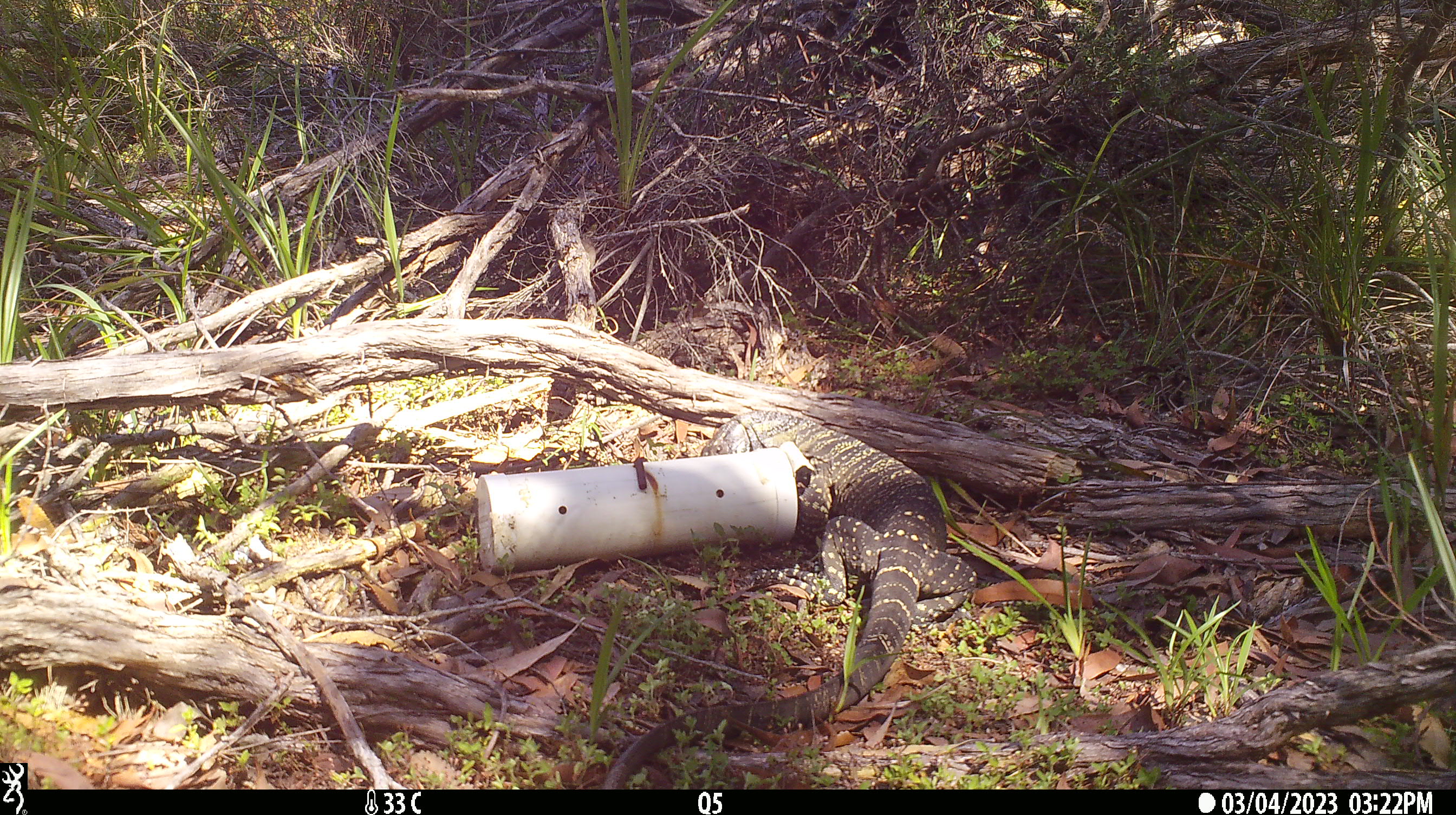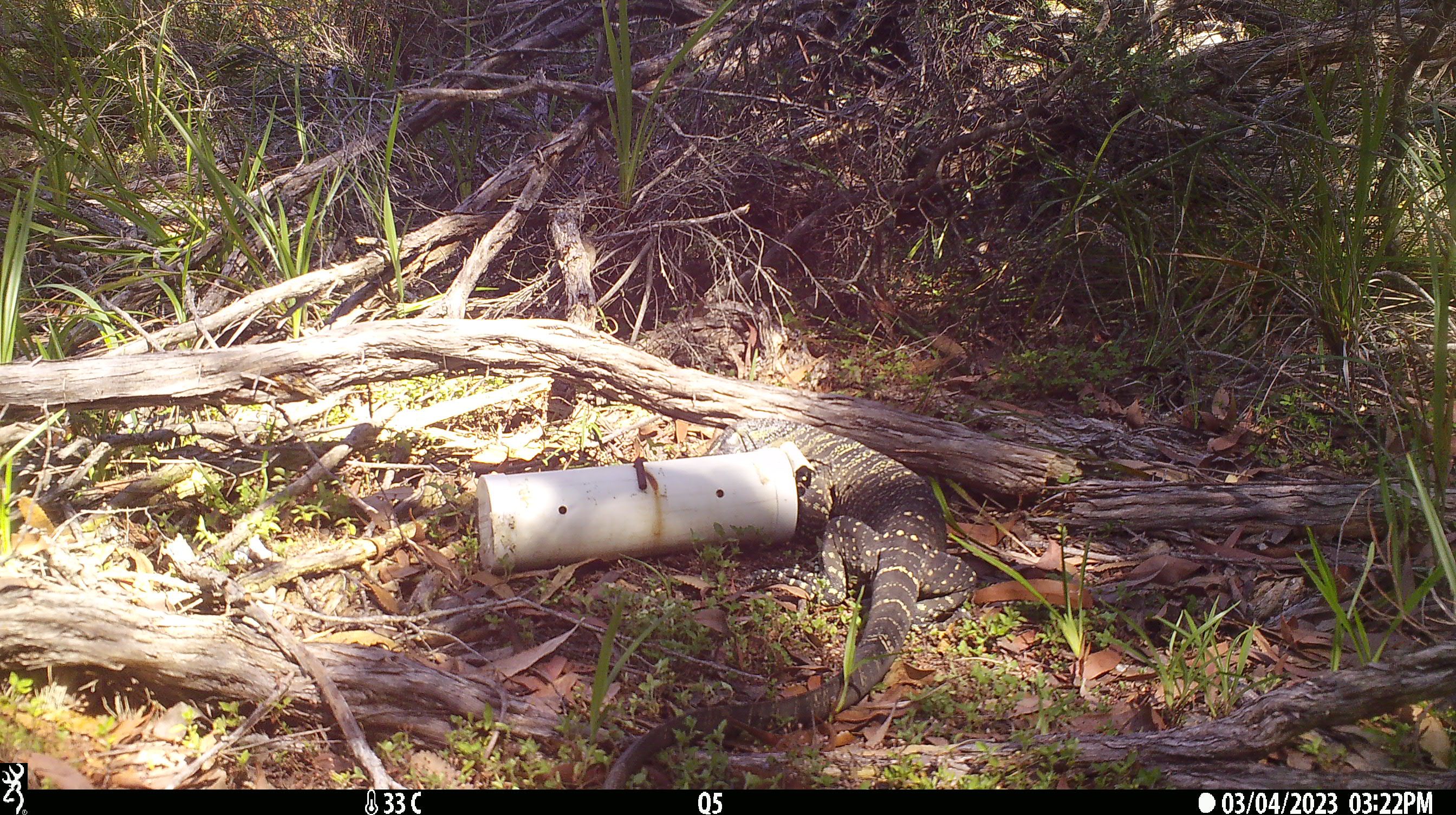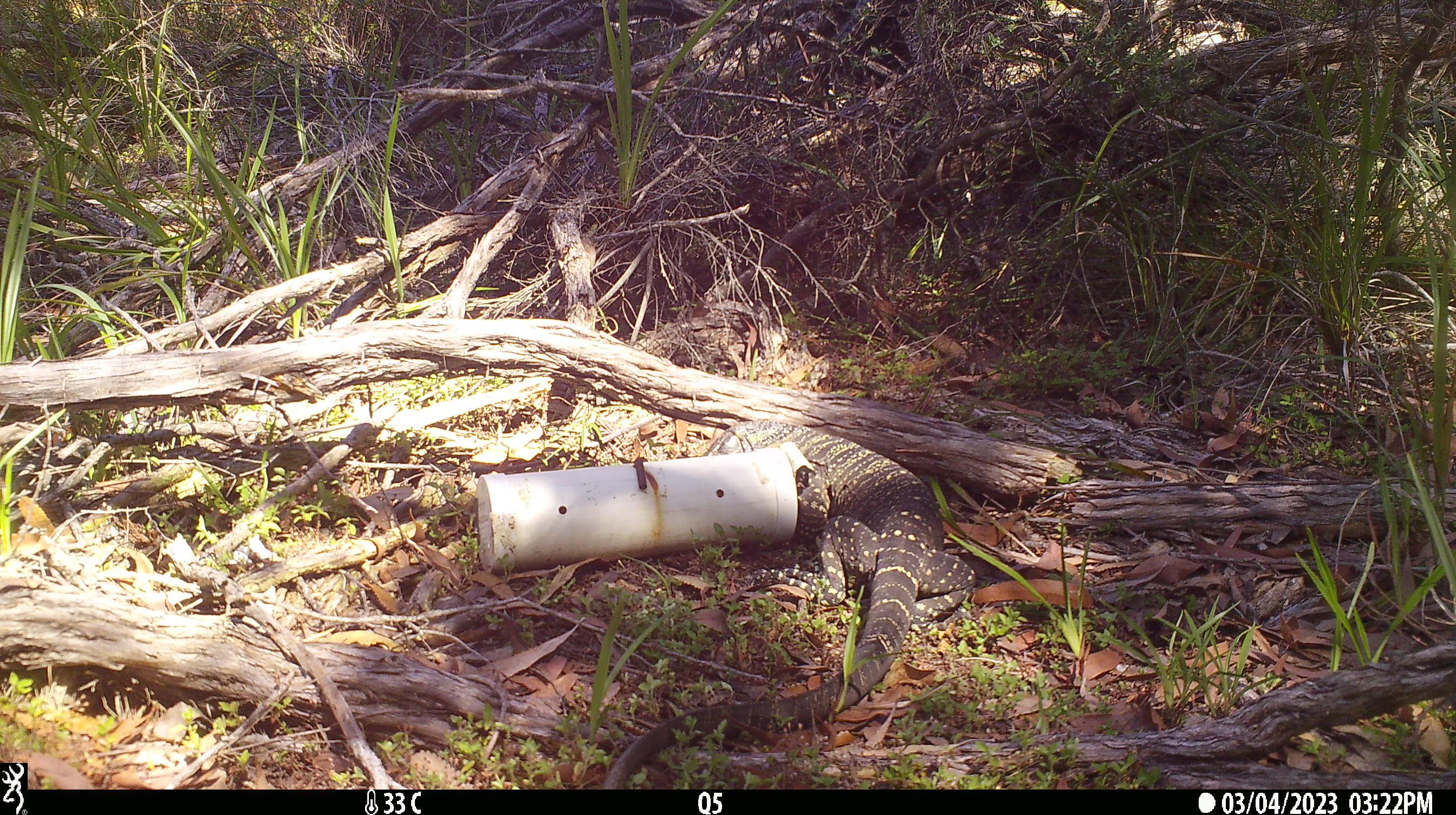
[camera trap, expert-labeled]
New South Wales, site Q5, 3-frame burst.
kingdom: Animalia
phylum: Chordata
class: Reptilia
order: Squamata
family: Varanidae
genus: Varanus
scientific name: Varanus varius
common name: lace monitor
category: goanna